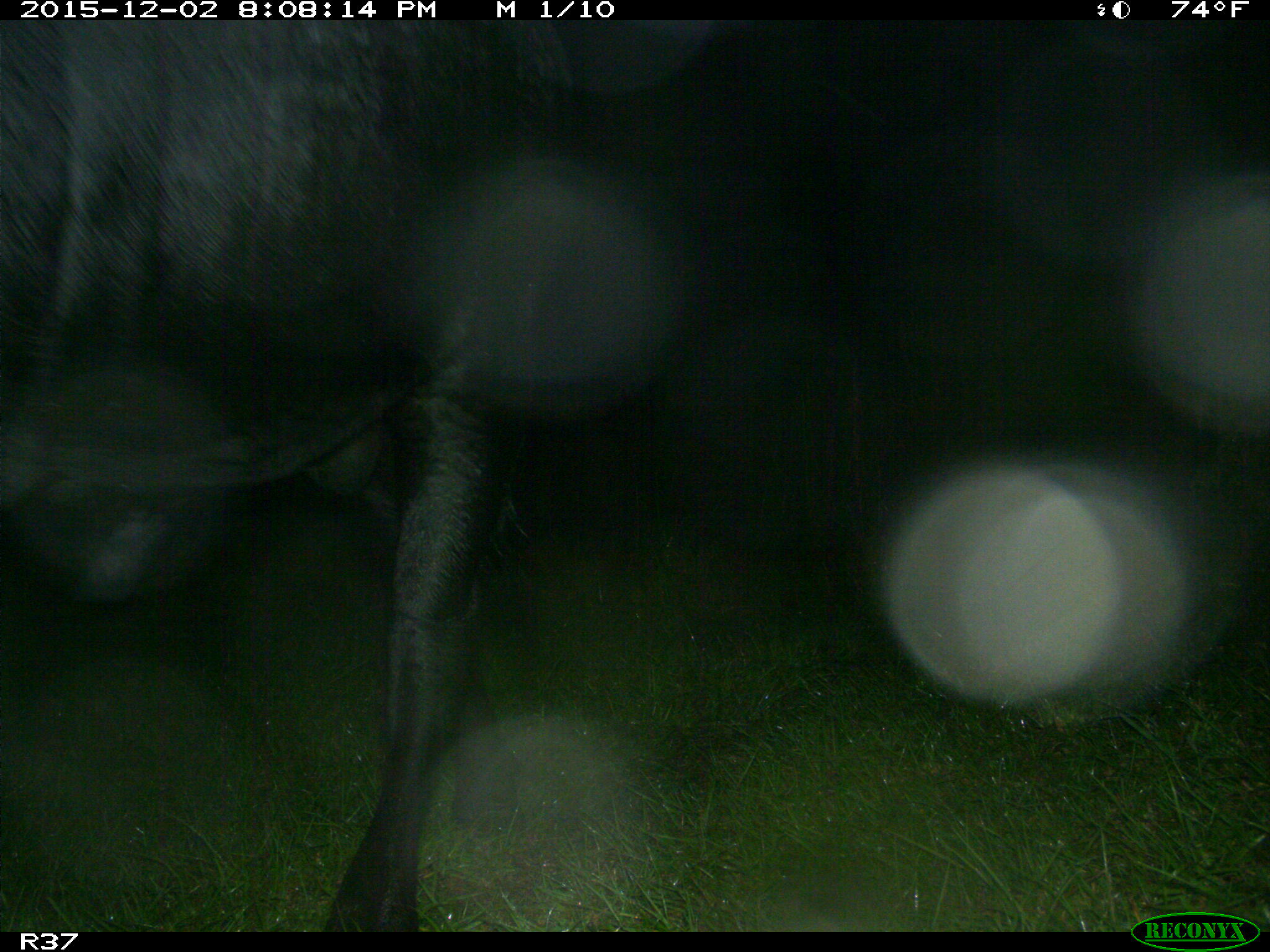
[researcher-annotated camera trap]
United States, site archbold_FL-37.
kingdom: Animalia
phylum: Chordata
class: Mammalia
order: Artiodactyla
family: Bovidae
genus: Bos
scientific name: Bos taurus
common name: domestic cow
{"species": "Bos taurus (domestic cow)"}